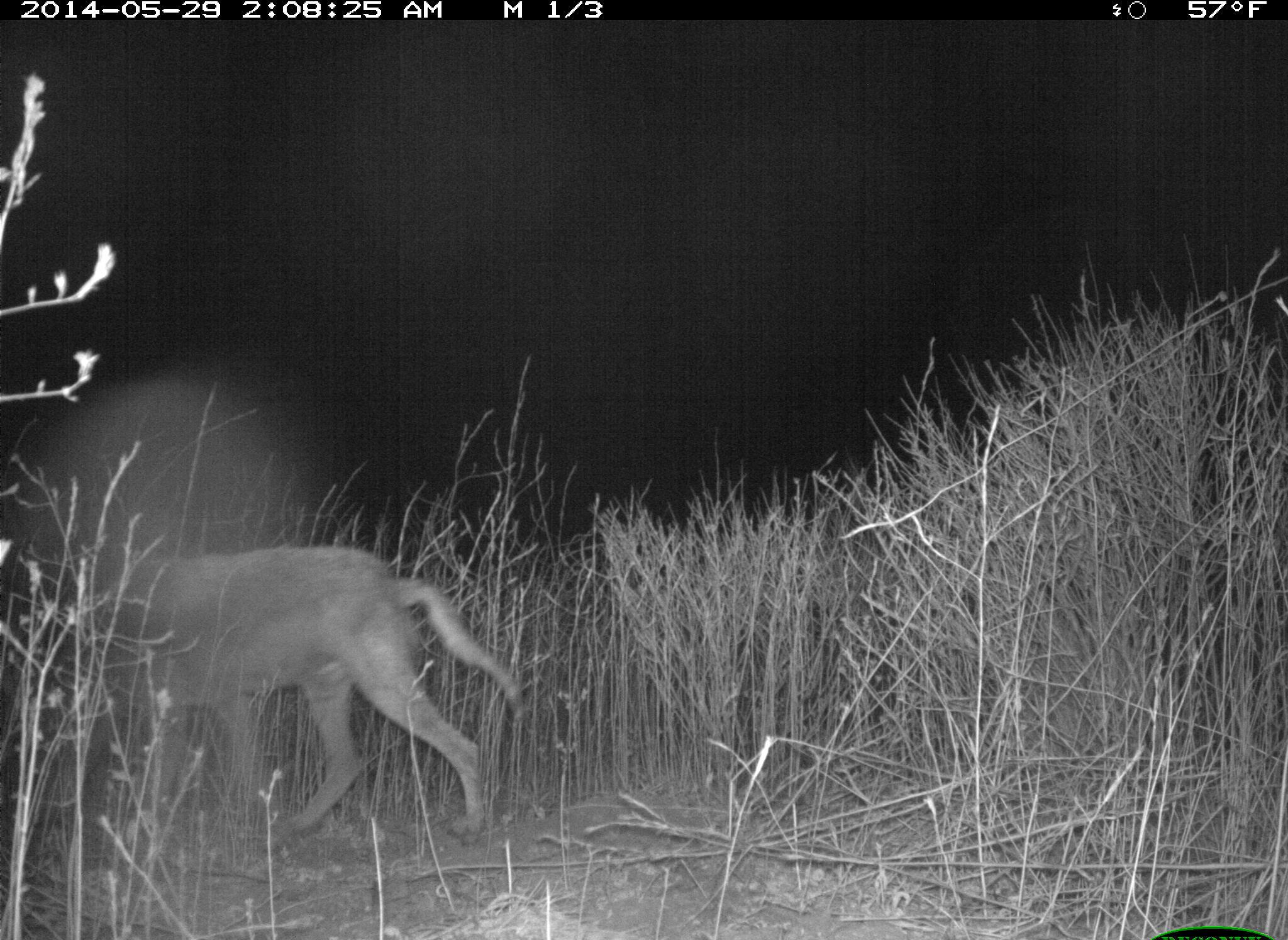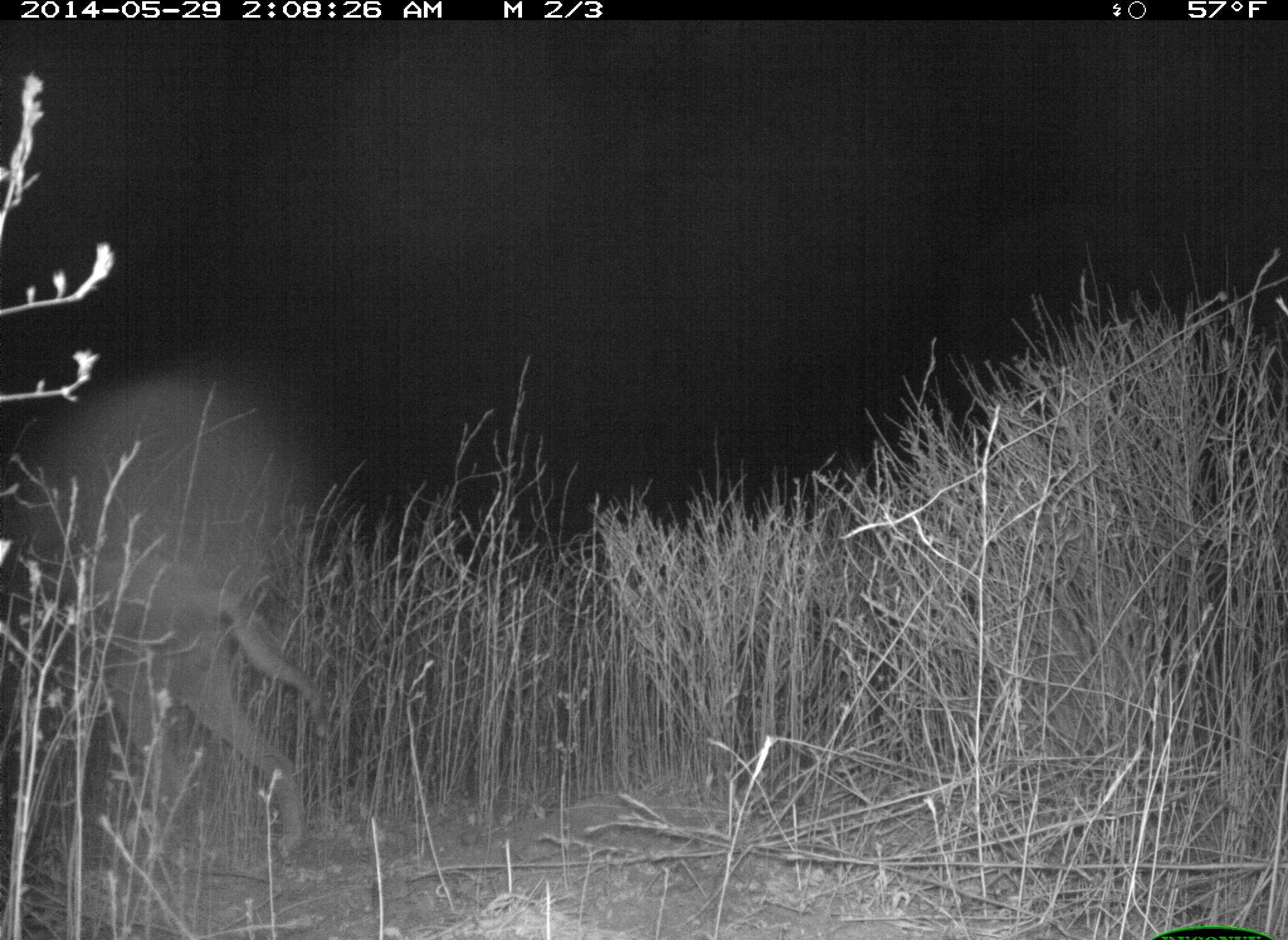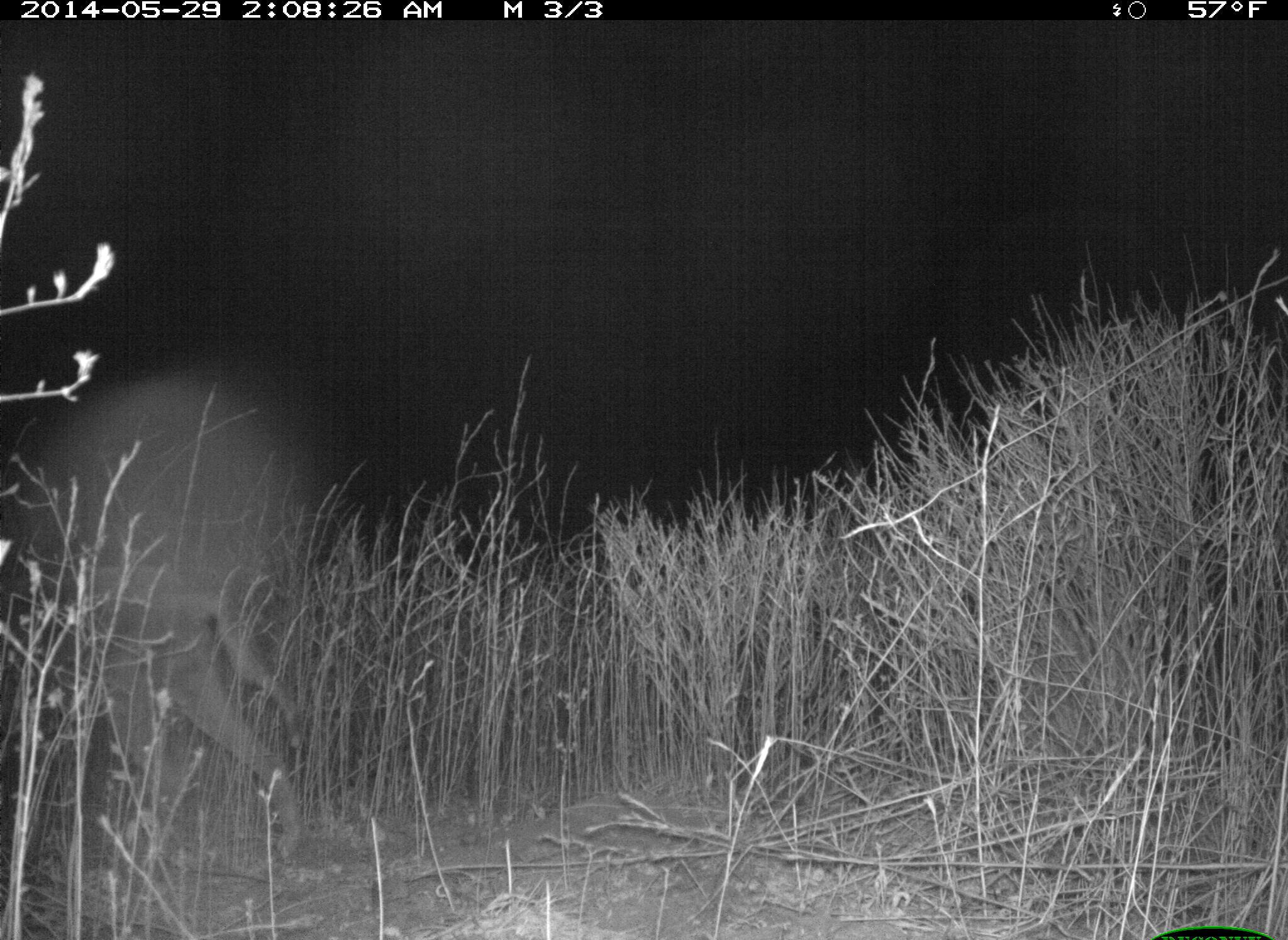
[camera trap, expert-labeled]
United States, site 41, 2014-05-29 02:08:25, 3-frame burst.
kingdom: Animalia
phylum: Chordata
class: Mammalia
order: Carnivora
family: Canidae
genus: Canis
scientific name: Canis latrans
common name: coyote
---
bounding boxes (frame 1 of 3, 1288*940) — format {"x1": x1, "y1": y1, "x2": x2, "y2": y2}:
coyote: {"x1": 69, "y1": 539, "x2": 528, "y2": 850}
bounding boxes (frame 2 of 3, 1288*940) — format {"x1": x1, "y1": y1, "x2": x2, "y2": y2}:
coyote: {"x1": 0, "y1": 557, "x2": 332, "y2": 863}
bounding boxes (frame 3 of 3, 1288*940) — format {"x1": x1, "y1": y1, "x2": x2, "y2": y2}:
coyote: {"x1": 0, "y1": 558, "x2": 308, "y2": 890}